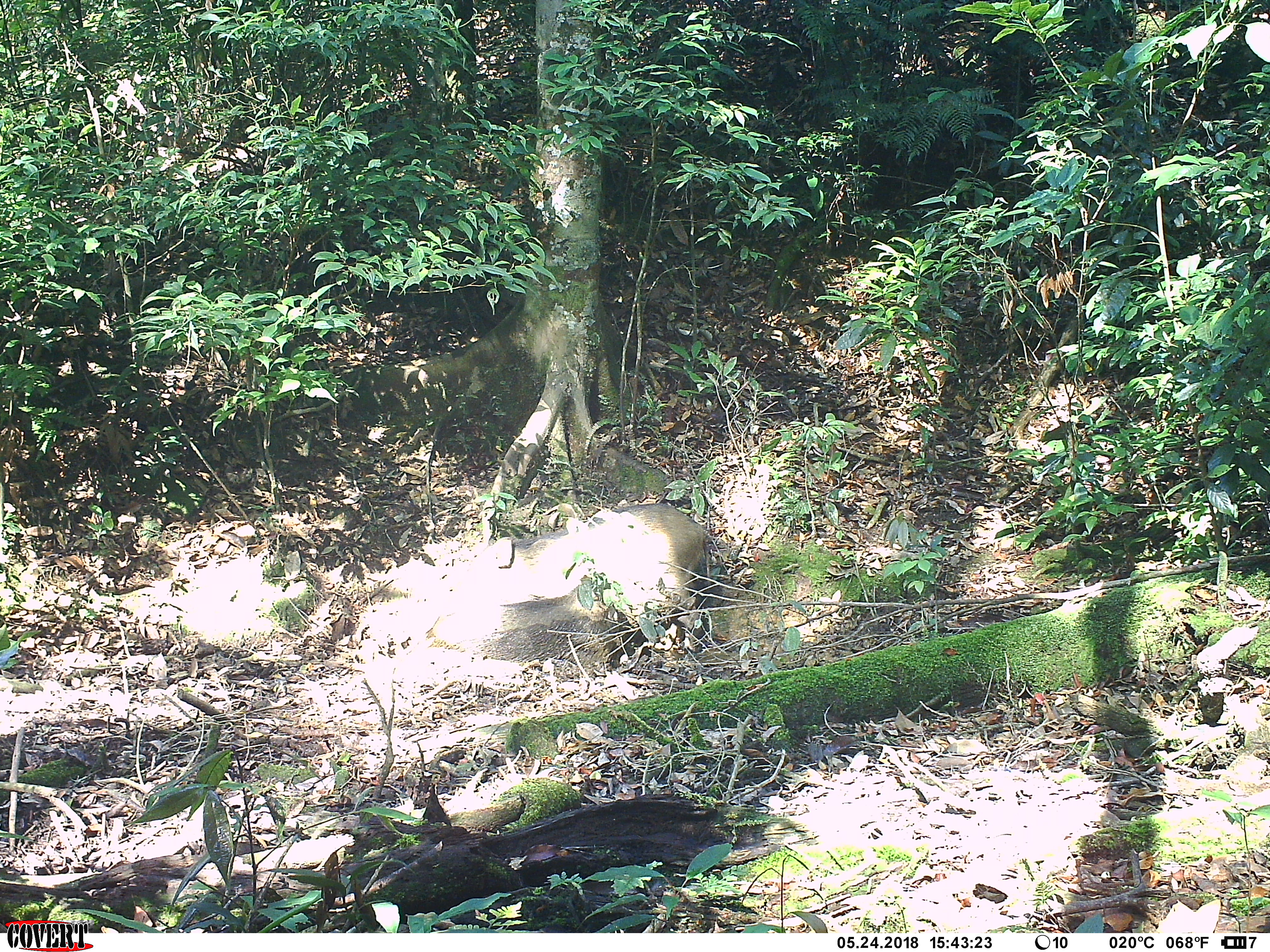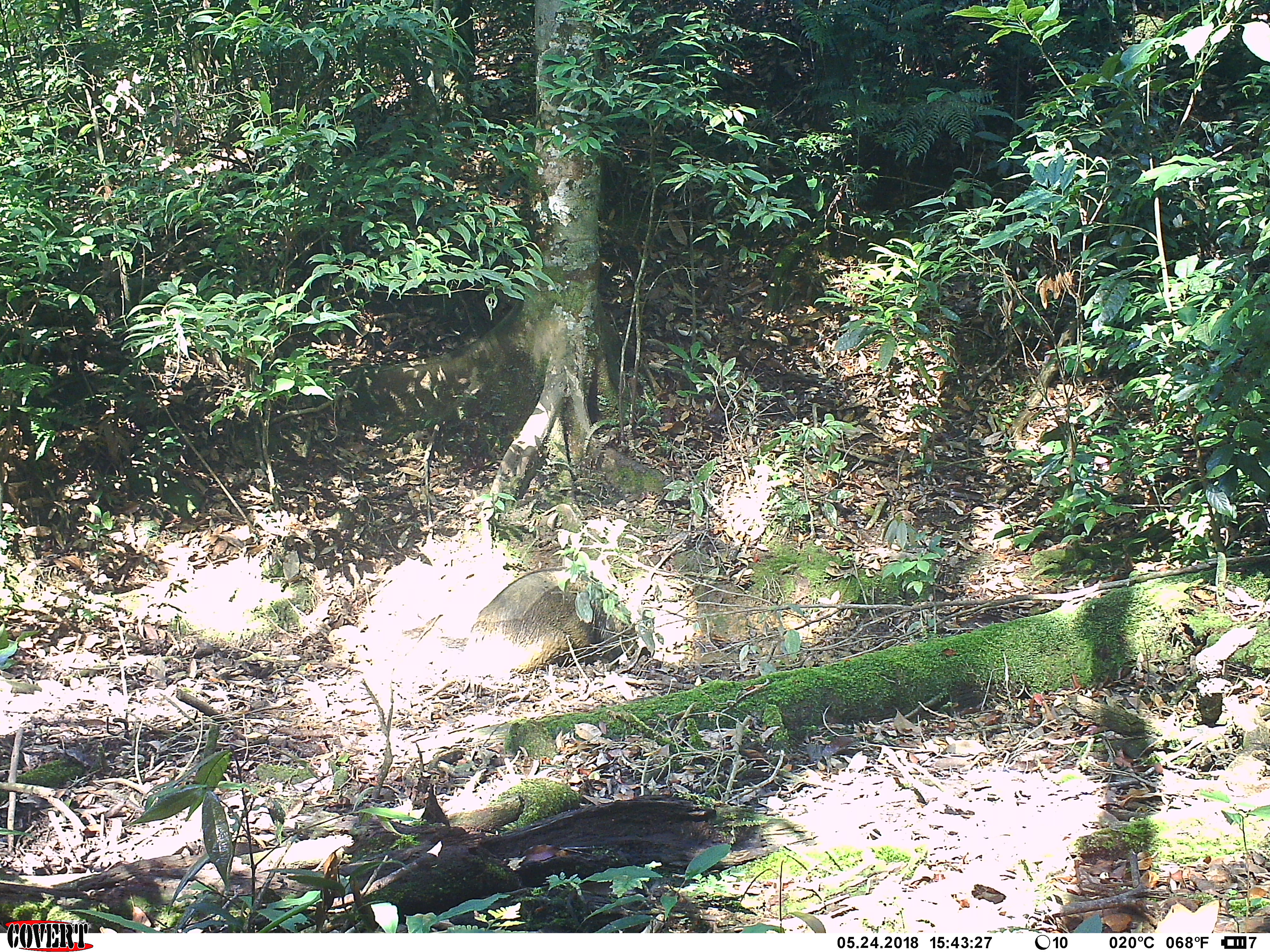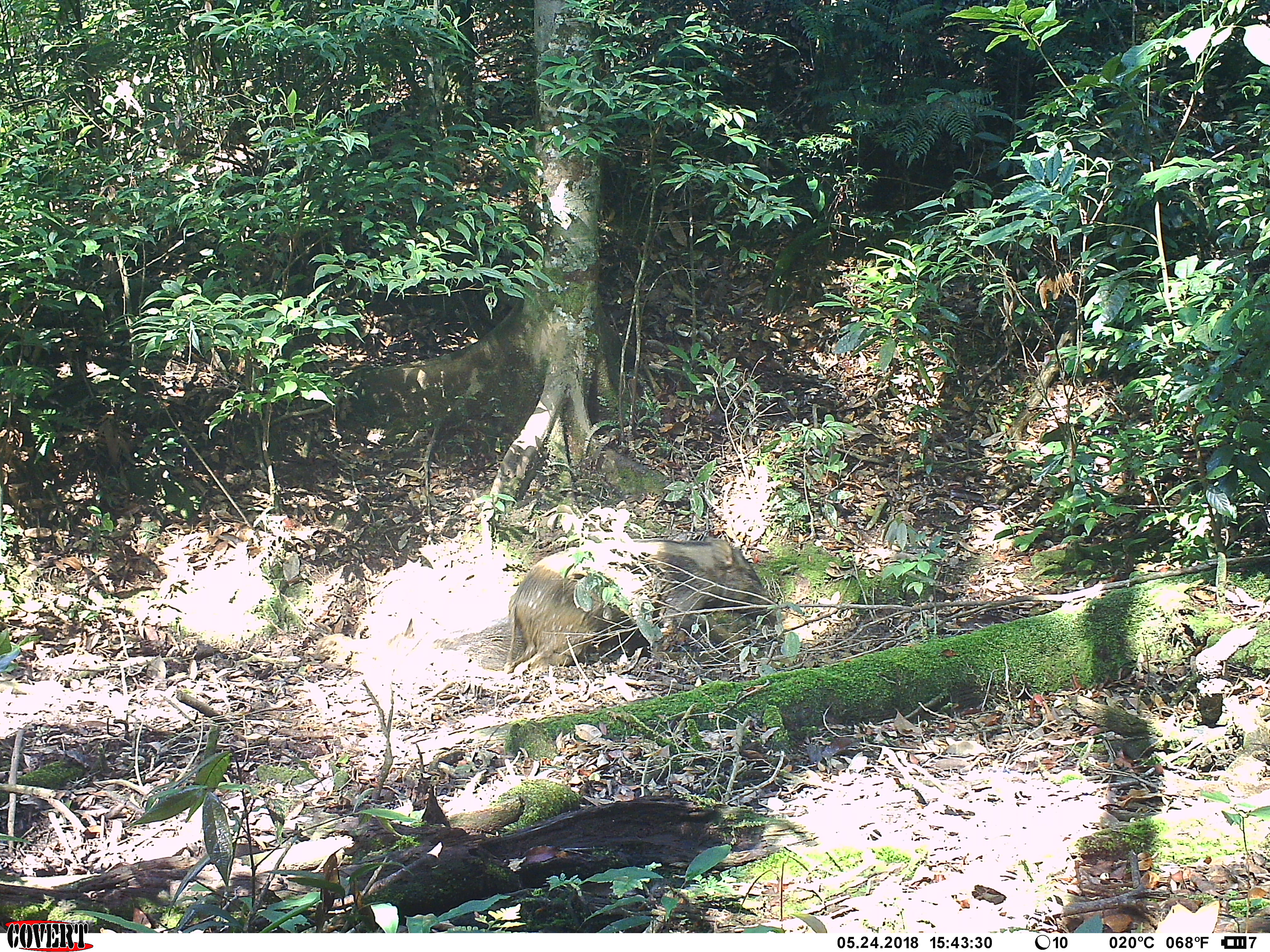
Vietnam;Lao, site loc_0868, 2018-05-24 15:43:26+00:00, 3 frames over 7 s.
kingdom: Animalia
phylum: Chordata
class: Mammalia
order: Artiodactyla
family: Suidae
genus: Sus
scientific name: Sus scrofa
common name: eurasian wild pig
Eurasian wild pig (Sus scrofa). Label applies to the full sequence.